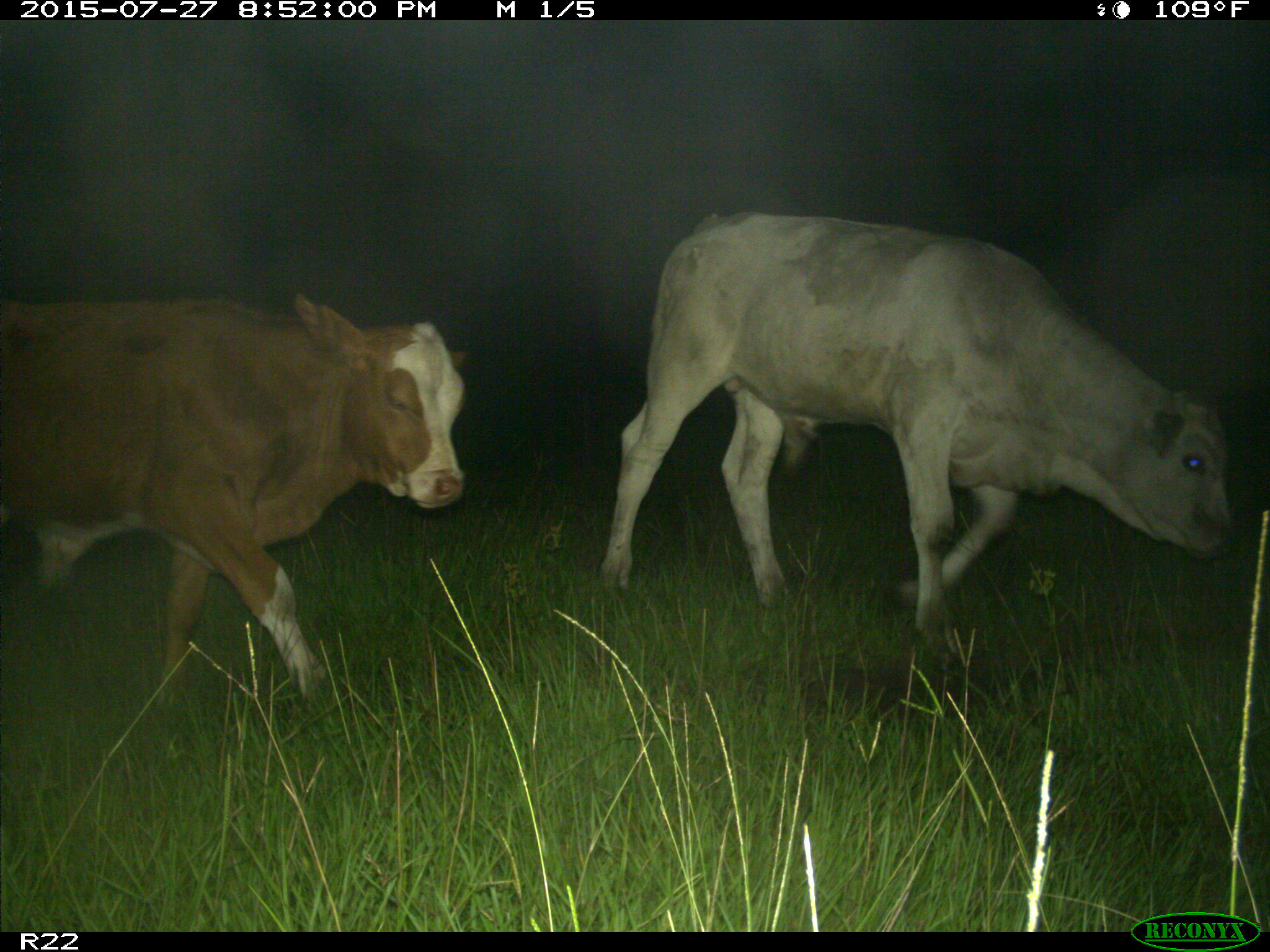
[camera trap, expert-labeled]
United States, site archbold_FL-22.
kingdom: Animalia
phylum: Chordata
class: Mammalia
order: Artiodactyla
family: Bovidae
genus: Bos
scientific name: Bos taurus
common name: domestic cow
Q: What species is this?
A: Bos taurus (domestic cow).